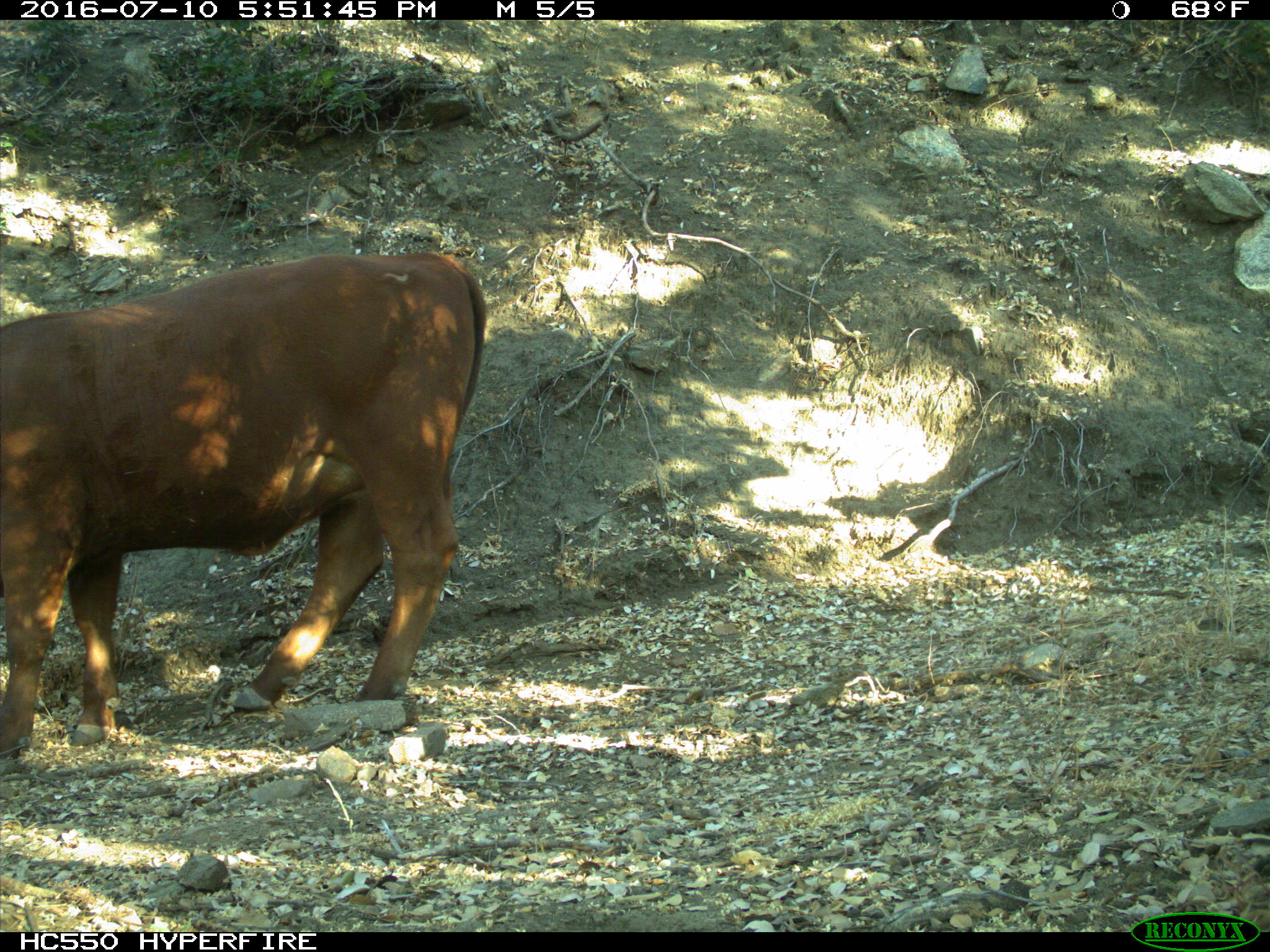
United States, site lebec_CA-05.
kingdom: Animalia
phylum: Chordata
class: Mammalia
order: Artiodactyla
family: Bovidae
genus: Bos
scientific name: Bos taurus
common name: domestic cow